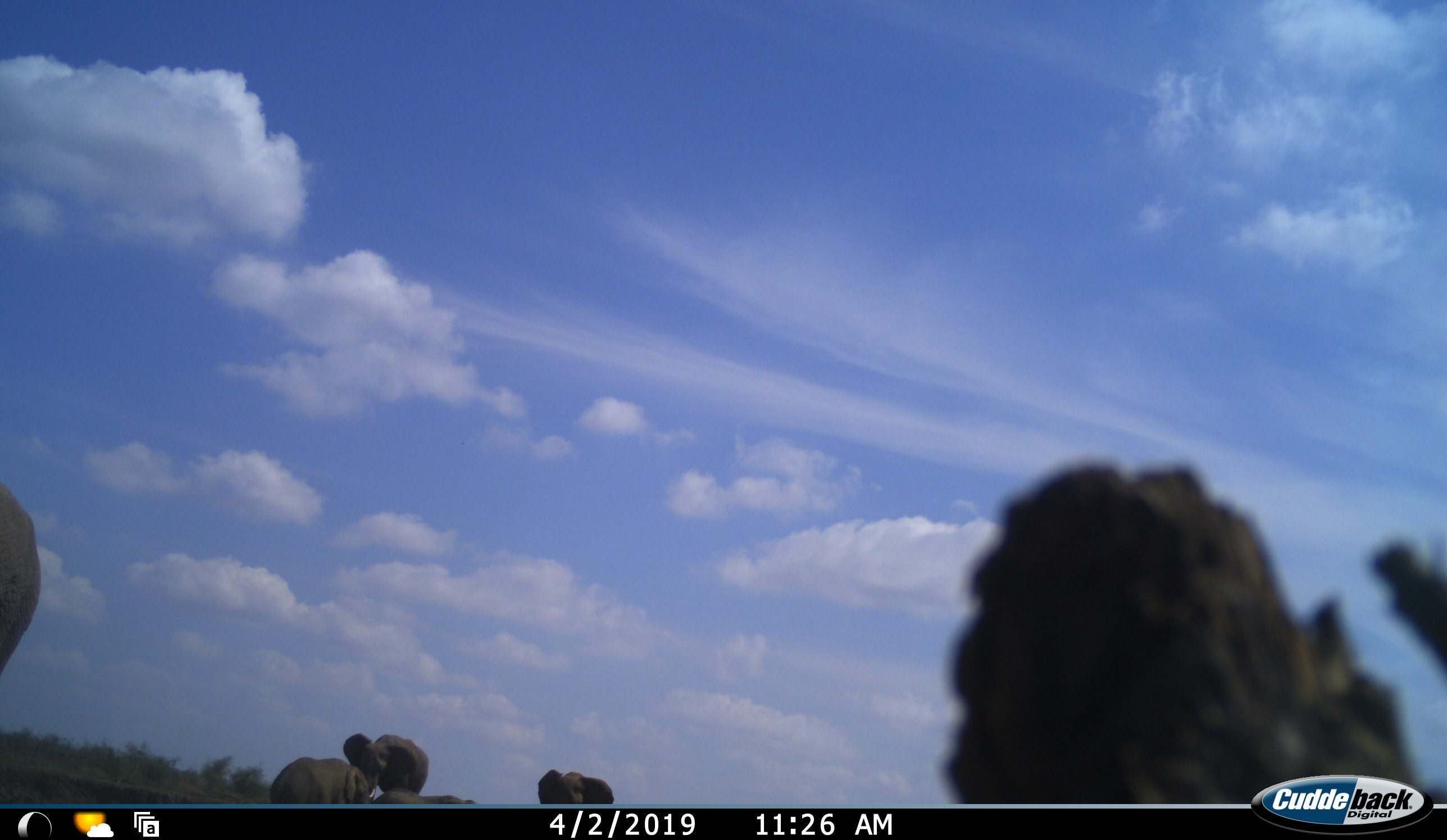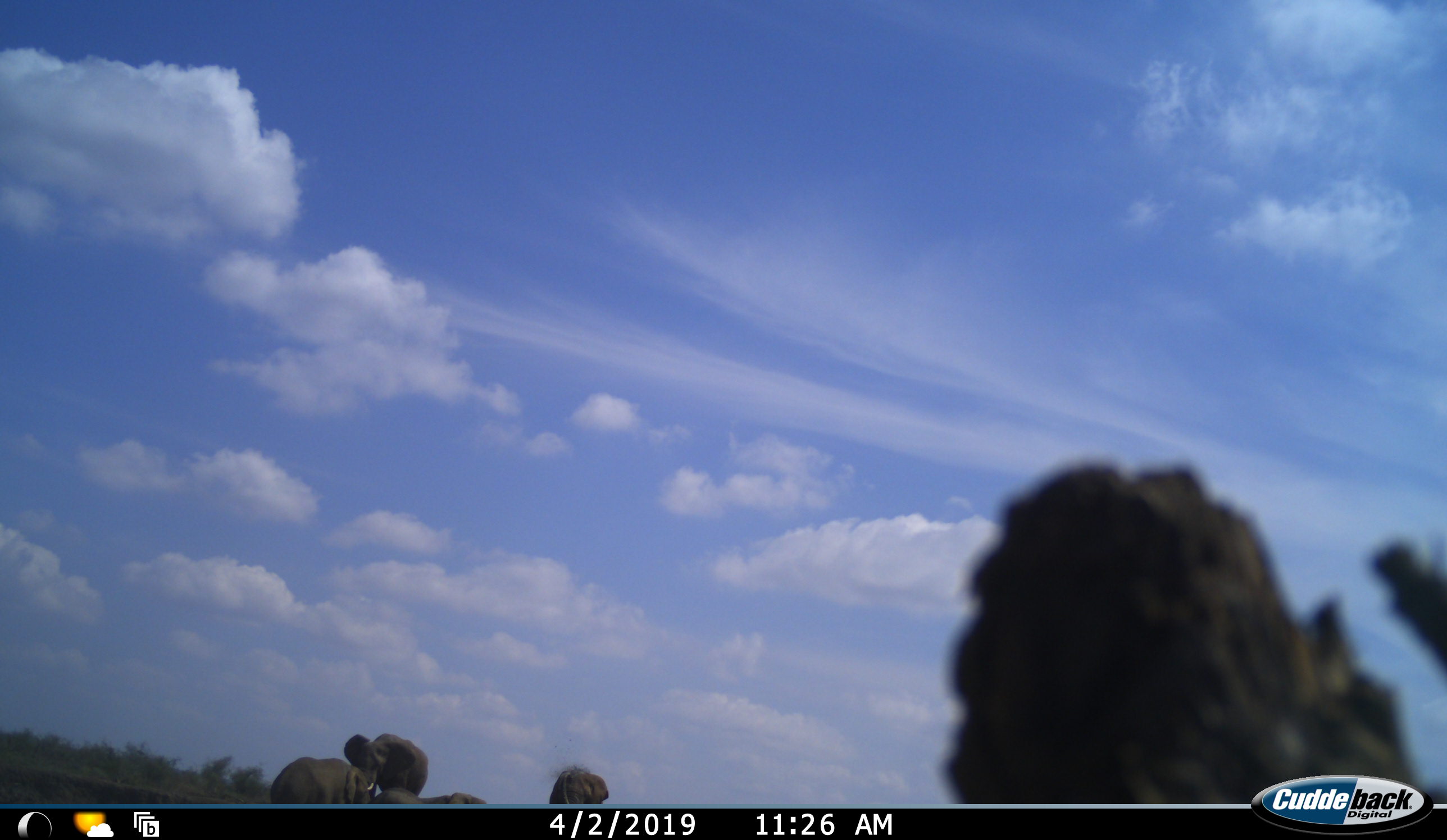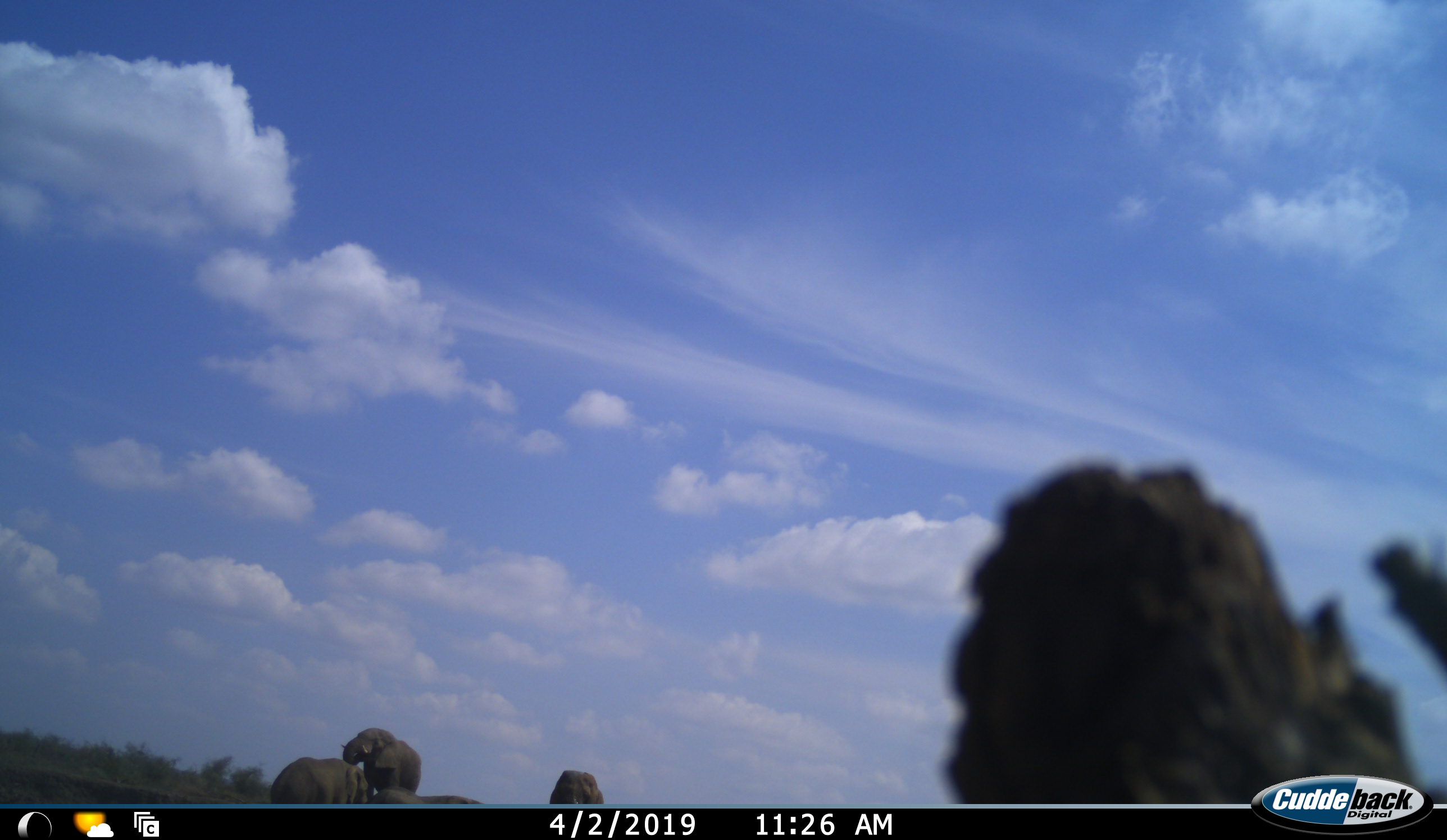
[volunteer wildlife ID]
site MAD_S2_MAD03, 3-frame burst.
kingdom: Animalia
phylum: Chordata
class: Mammalia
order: Proboscidea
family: Elephantidae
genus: Loxodonta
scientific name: Loxodonta africana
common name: african bush elephant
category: elephant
Elephant (african bush elephant) (Loxodonta africana), count 5. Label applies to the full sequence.